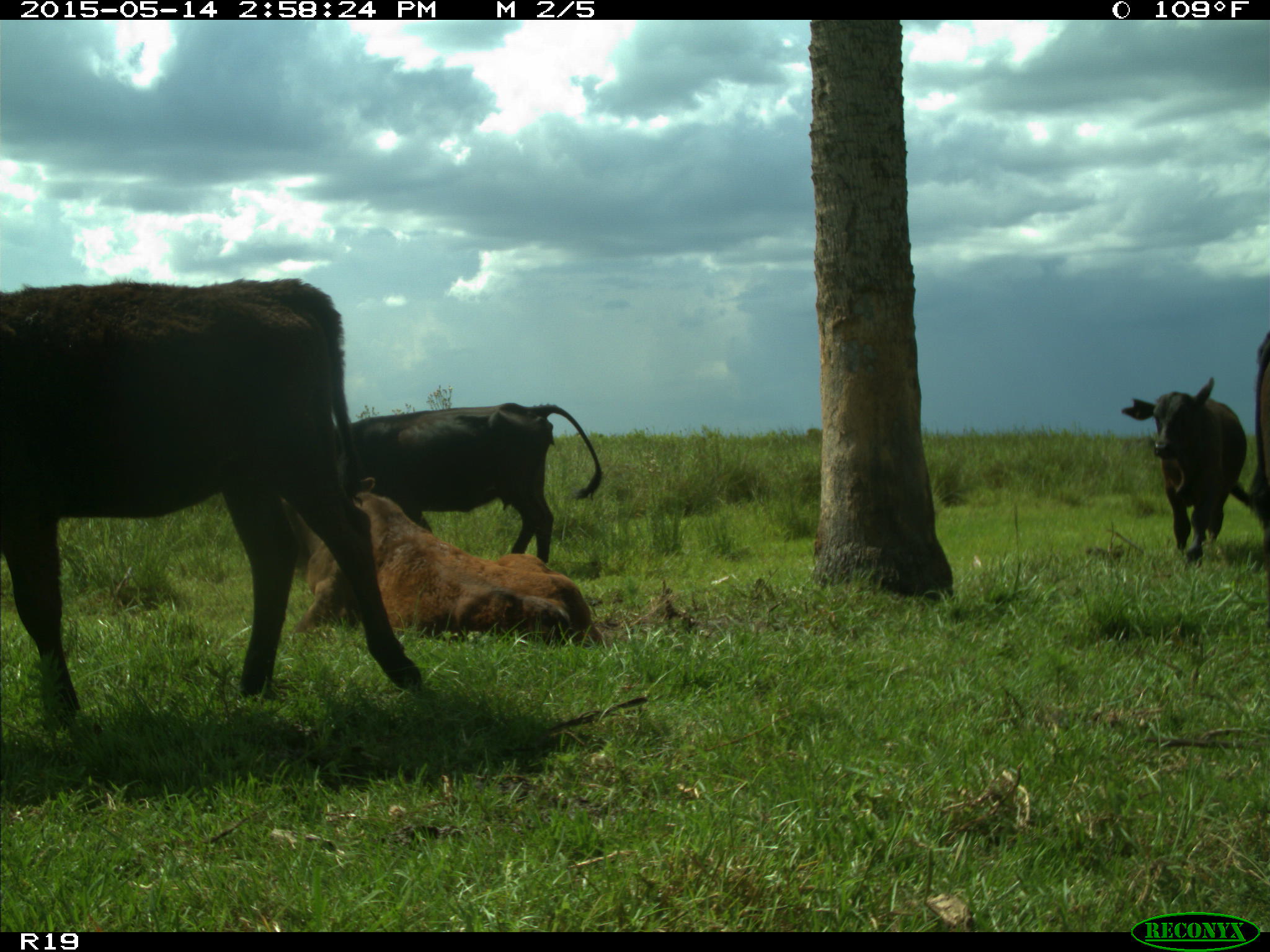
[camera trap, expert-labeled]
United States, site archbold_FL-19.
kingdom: Animalia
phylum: Chordata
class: Mammalia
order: Artiodactyla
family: Bovidae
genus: Bos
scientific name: Bos taurus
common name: domestic cow